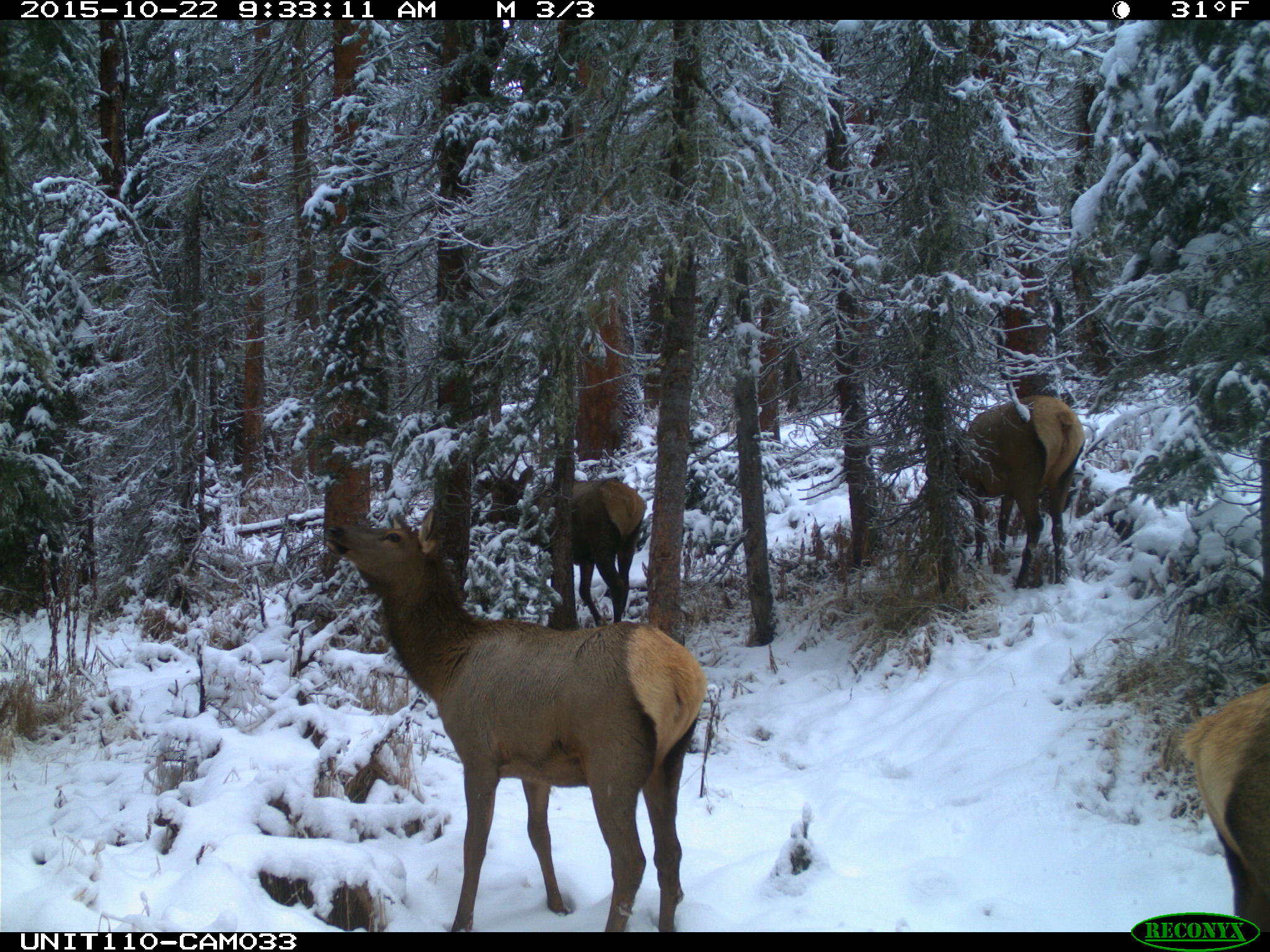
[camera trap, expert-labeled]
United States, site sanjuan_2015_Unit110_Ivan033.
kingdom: Animalia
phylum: Chordata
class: Mammalia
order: Artiodactyla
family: Cervidae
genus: Cervus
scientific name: Cervus elaphus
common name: red deer